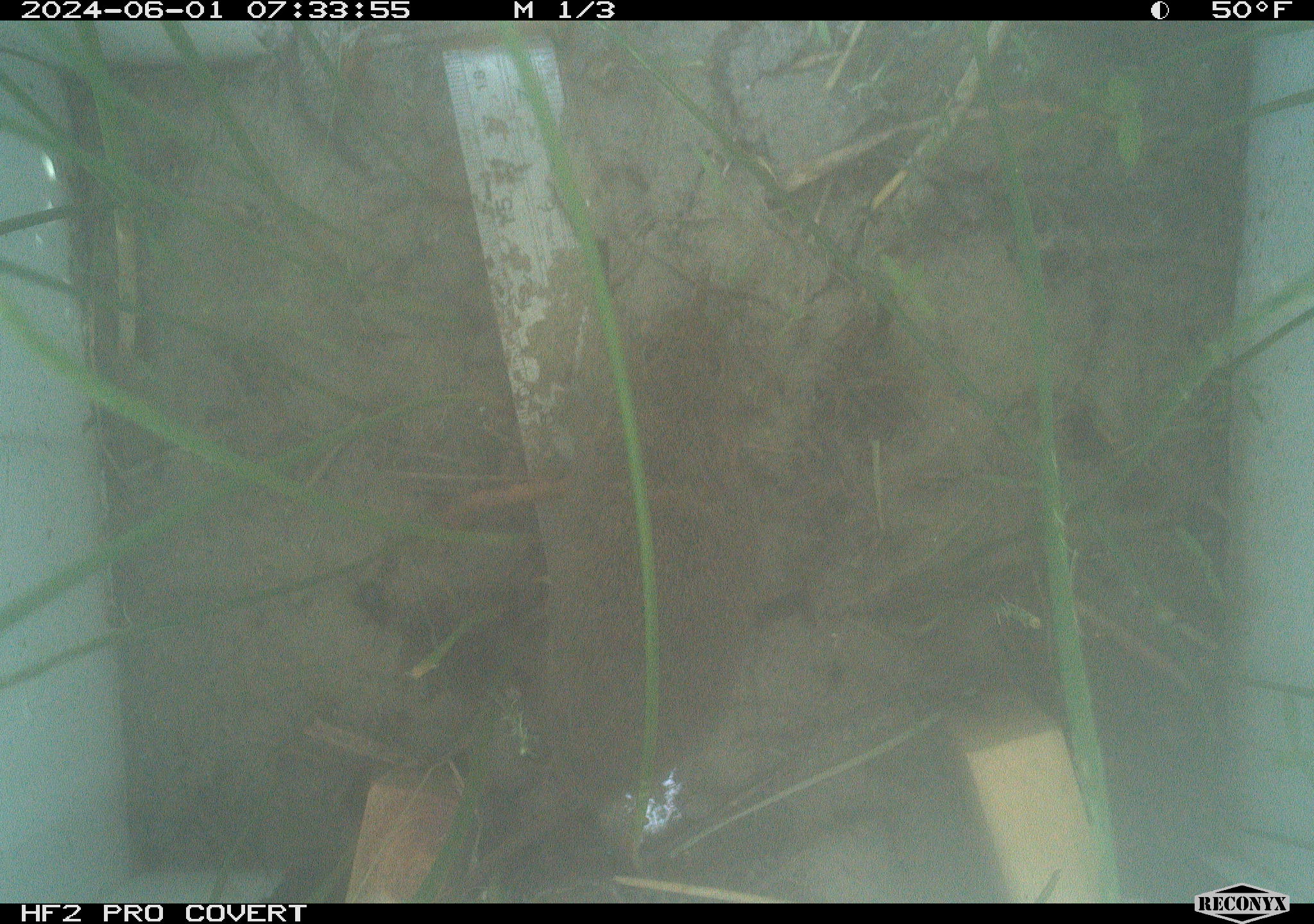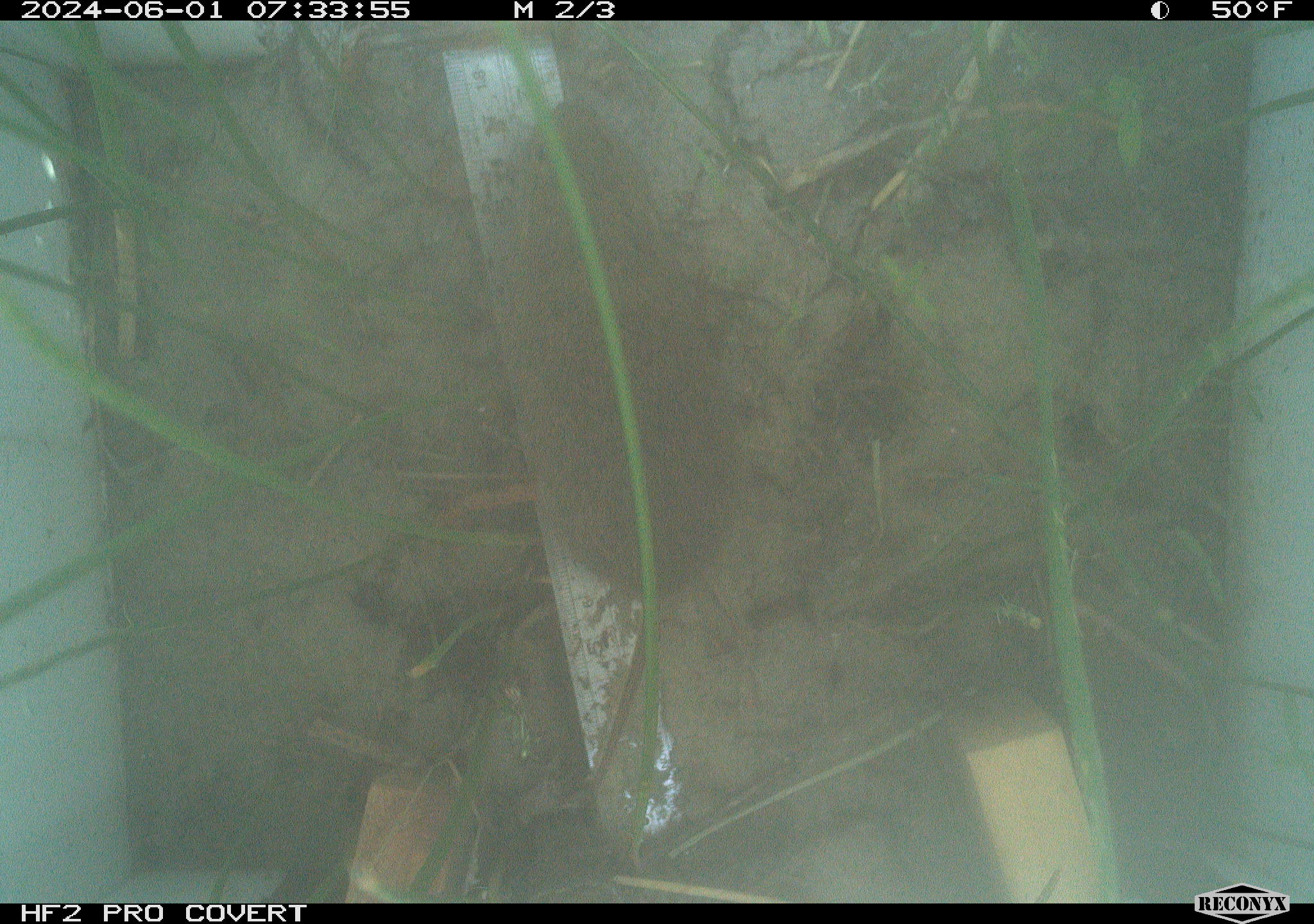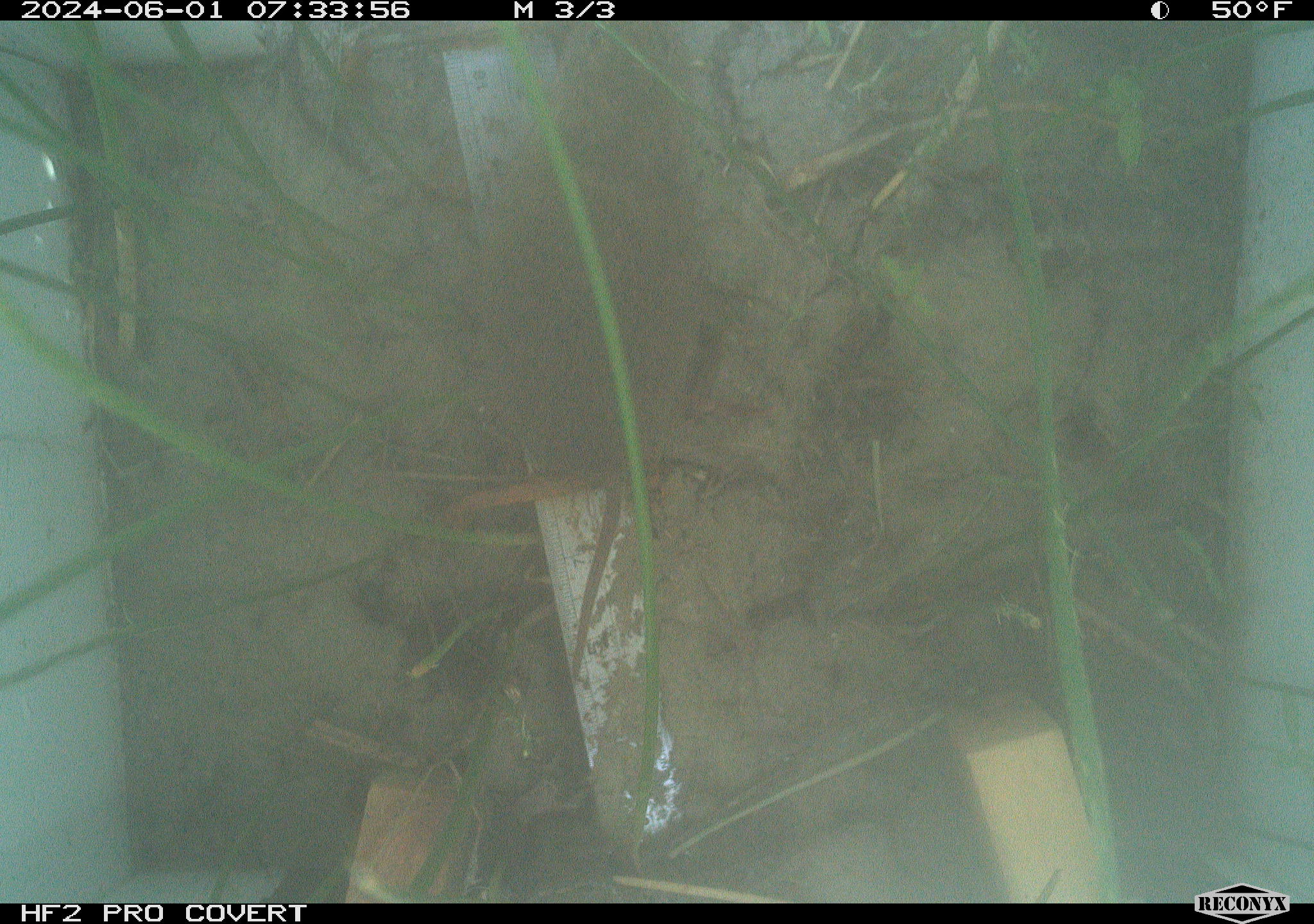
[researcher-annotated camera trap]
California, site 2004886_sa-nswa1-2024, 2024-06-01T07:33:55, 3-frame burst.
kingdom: Animalia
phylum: Chordata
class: Mammalia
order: Rodentia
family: Cricetidae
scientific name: Arvicolinae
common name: voles, lemmings, and muskrats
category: arvicolinae subfamily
Arvicolinae subfamily (voles, lemmings, and muskrats) (Arvicolinae).